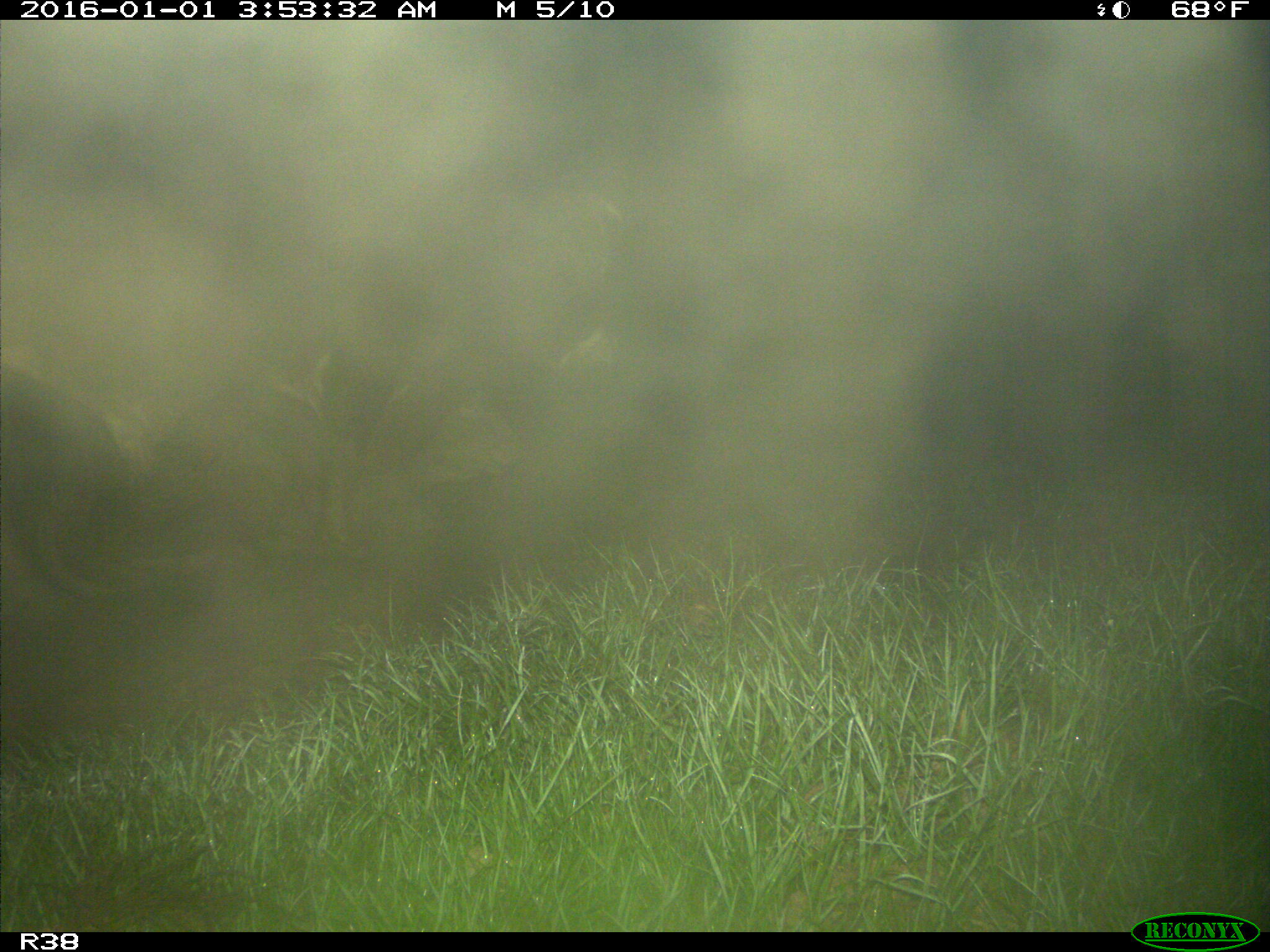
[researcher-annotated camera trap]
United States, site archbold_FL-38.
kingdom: Animalia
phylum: Chordata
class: Mammalia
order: Artiodactyla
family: Bovidae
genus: Bos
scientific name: Bos taurus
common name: domestic cow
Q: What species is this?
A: Bos taurus (domestic cow).